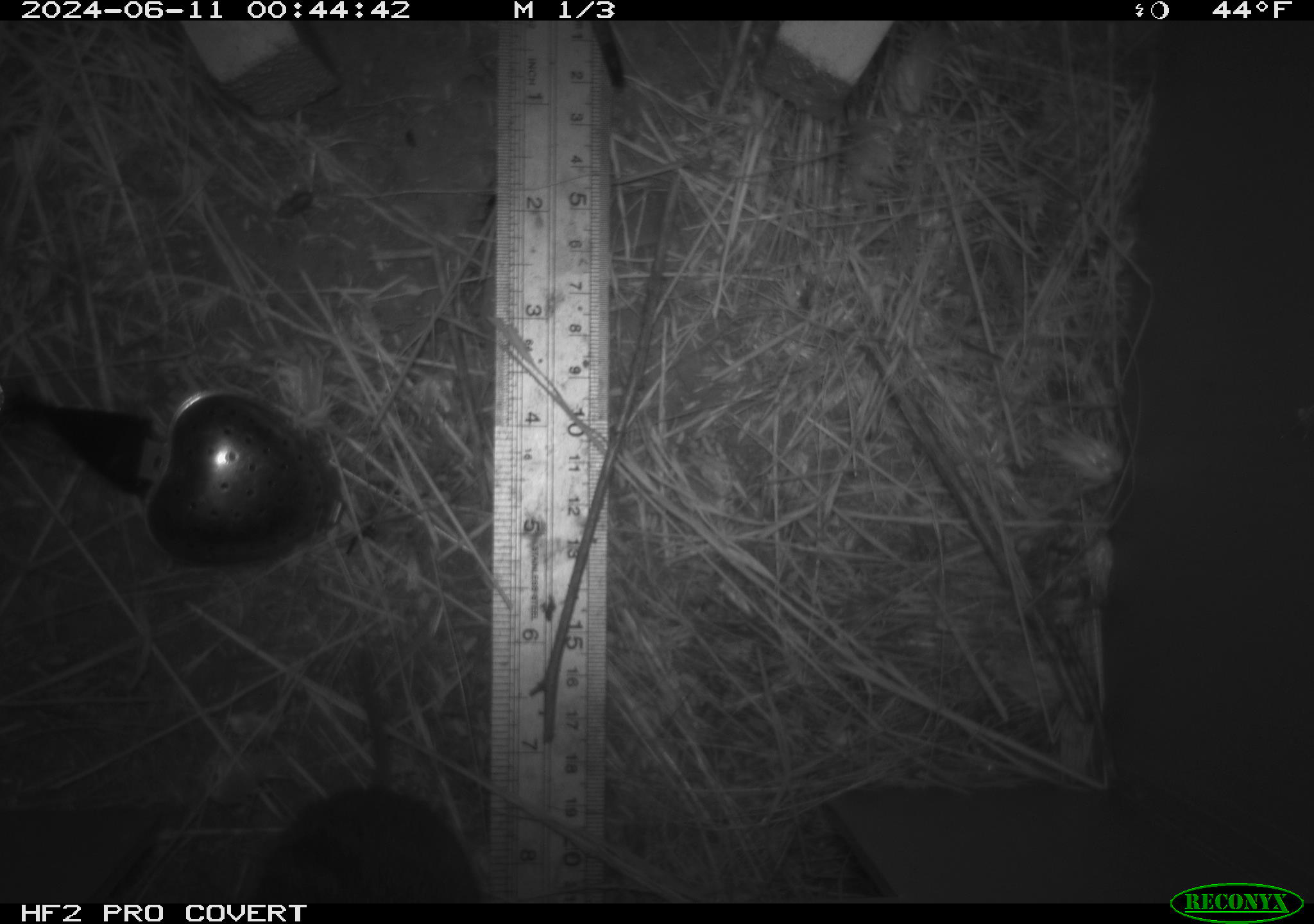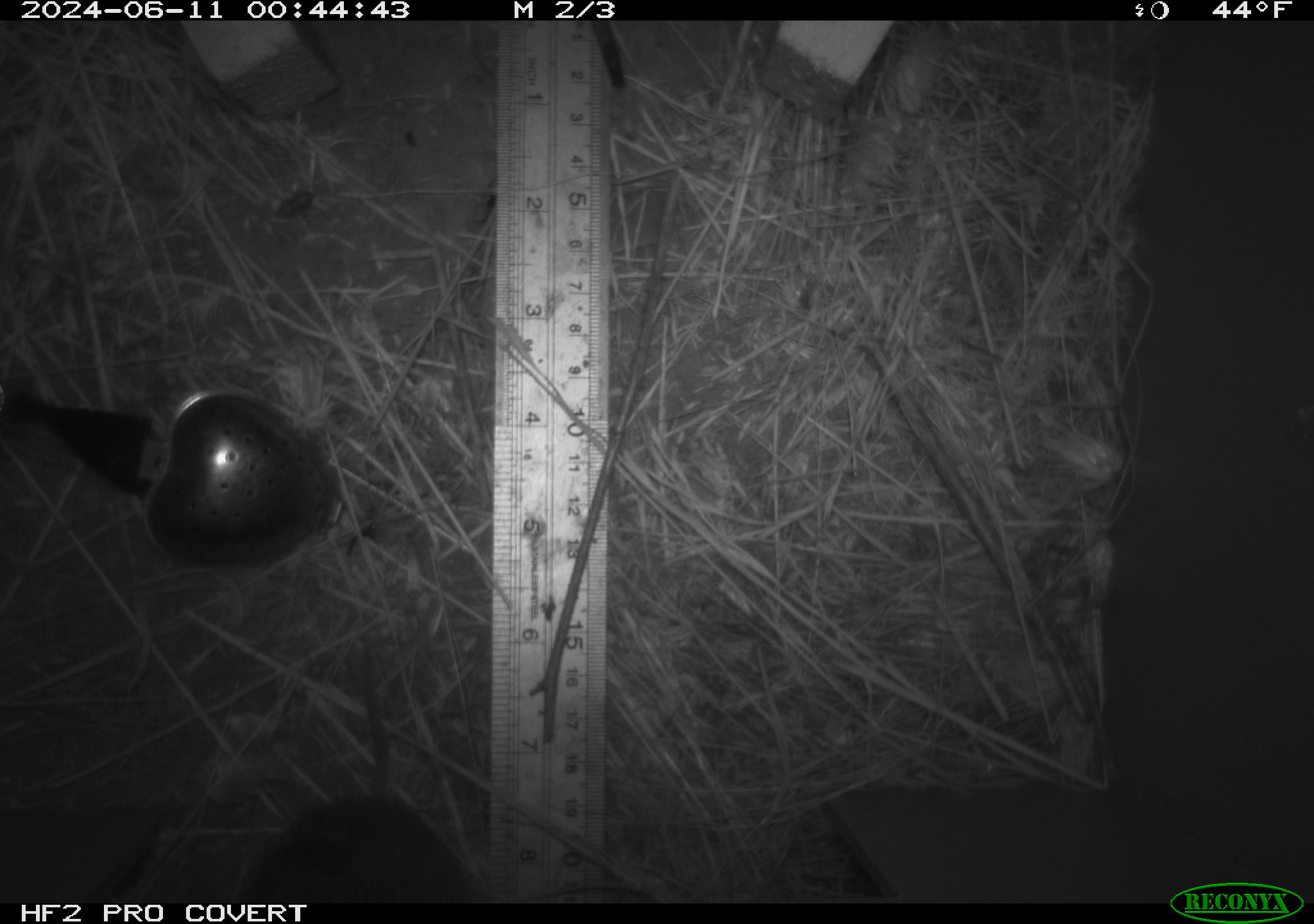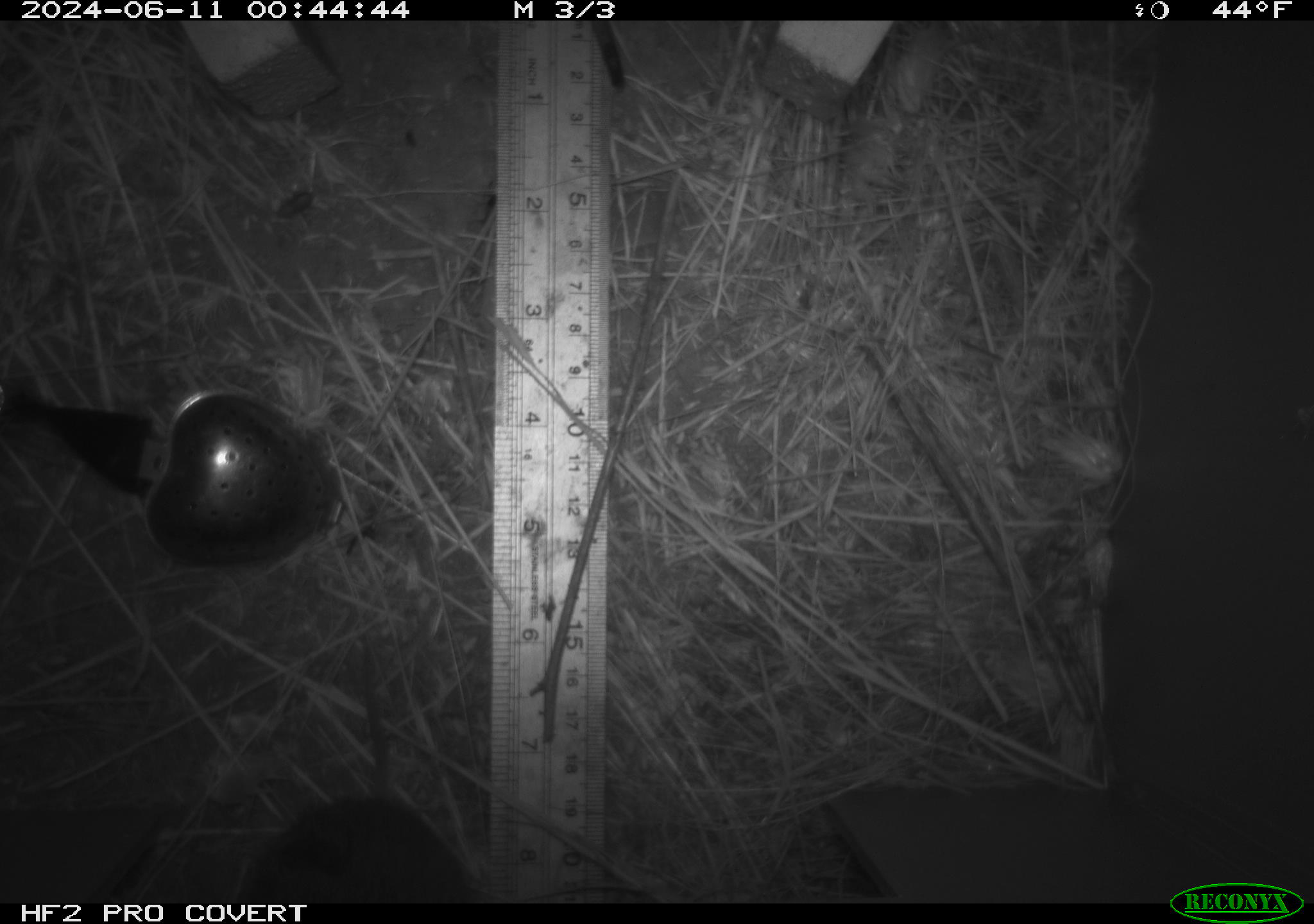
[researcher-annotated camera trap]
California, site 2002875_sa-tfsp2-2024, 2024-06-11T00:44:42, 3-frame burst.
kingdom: Animalia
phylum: Chordata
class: Mammalia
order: Rodentia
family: Cricetidae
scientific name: Arvicolinae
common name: voles, lemmings, and muskrats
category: arvicolinae subfamily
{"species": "arvicolinae subfamily (voles, lemmings, and muskrats) (Arvicolinae)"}